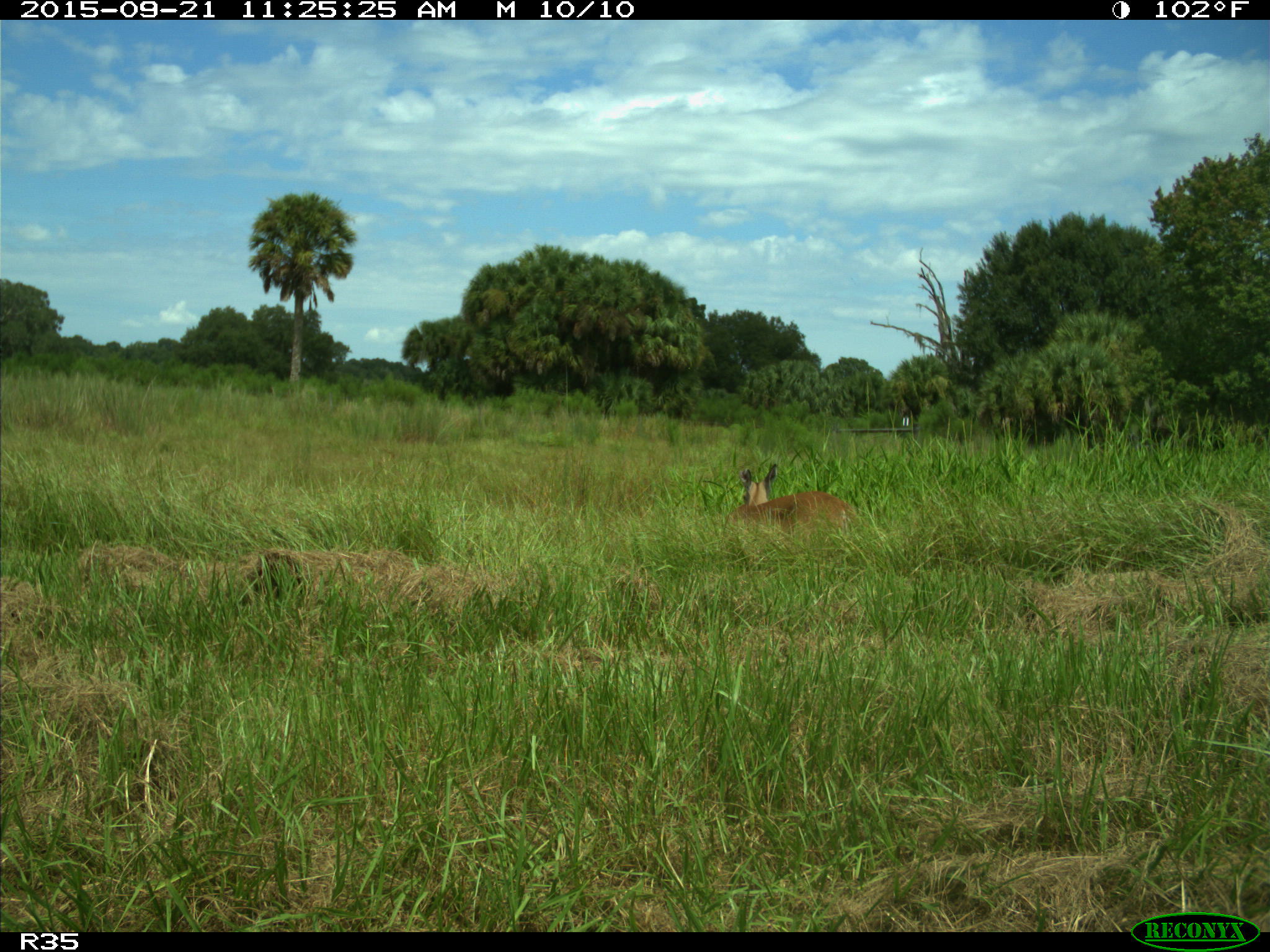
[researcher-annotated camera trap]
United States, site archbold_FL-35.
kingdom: Animalia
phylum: Chordata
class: Mammalia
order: Artiodactyla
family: Cervidae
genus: Odocoileus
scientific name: Odocoileus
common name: deer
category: unidentified deer